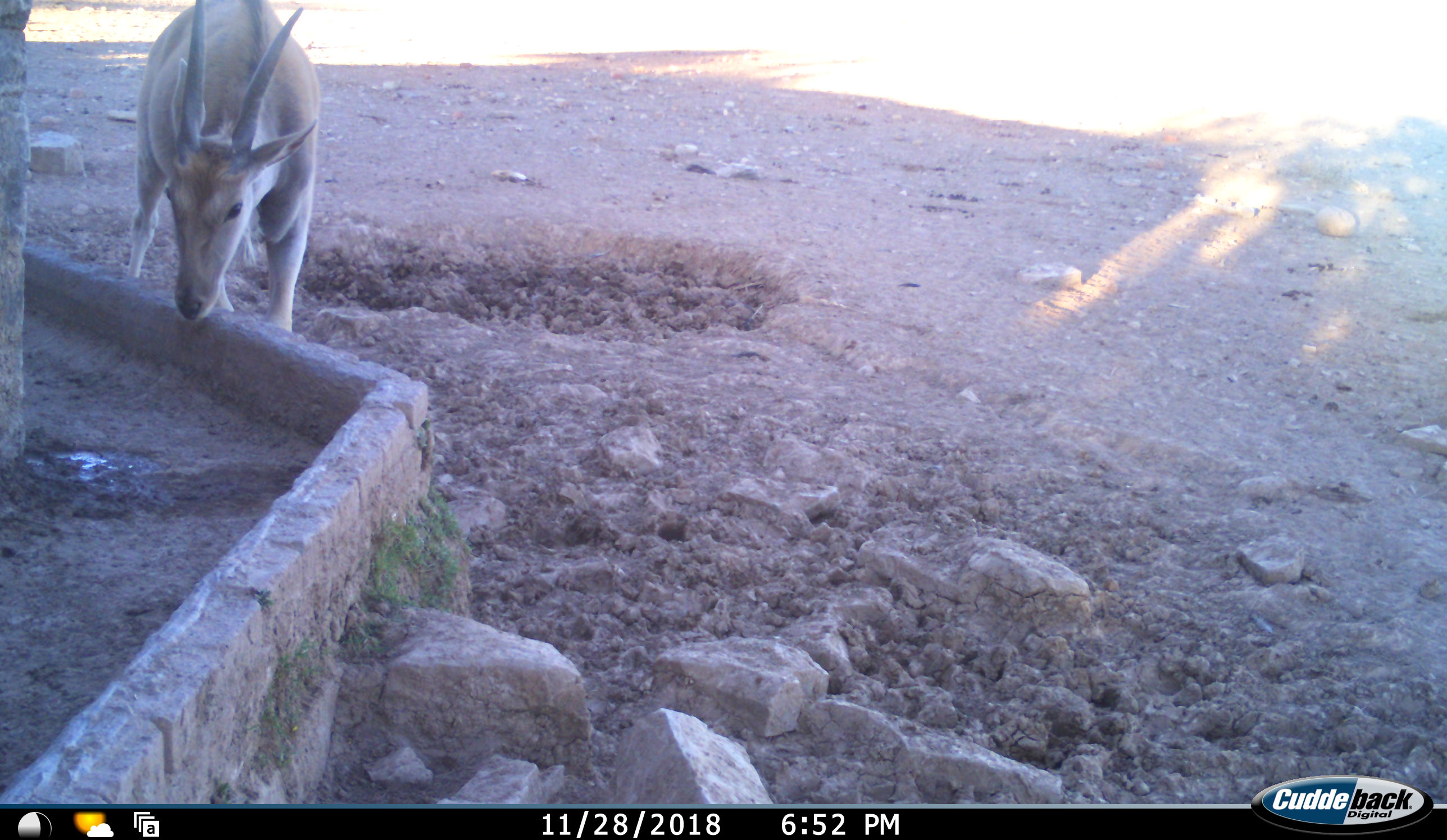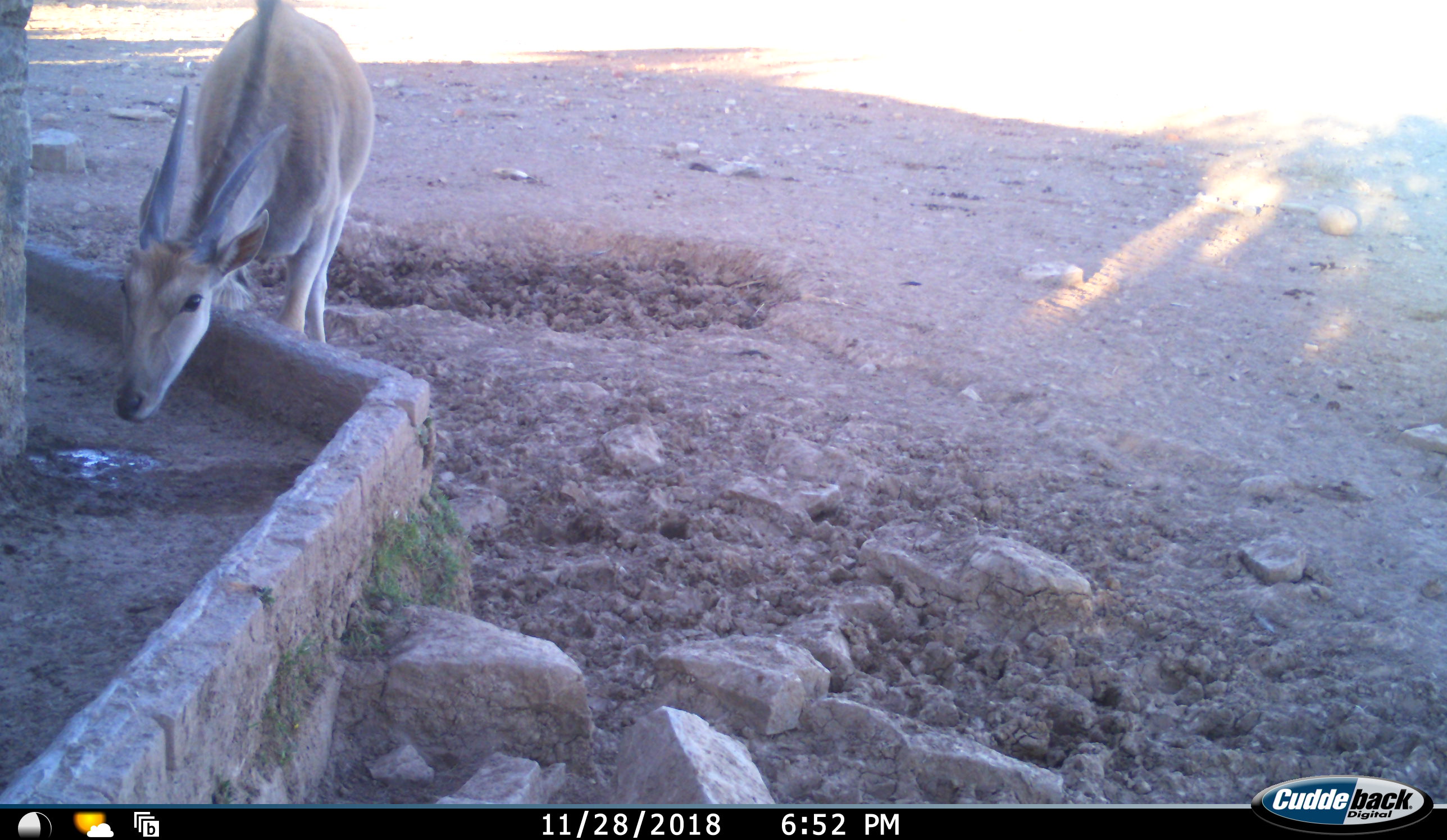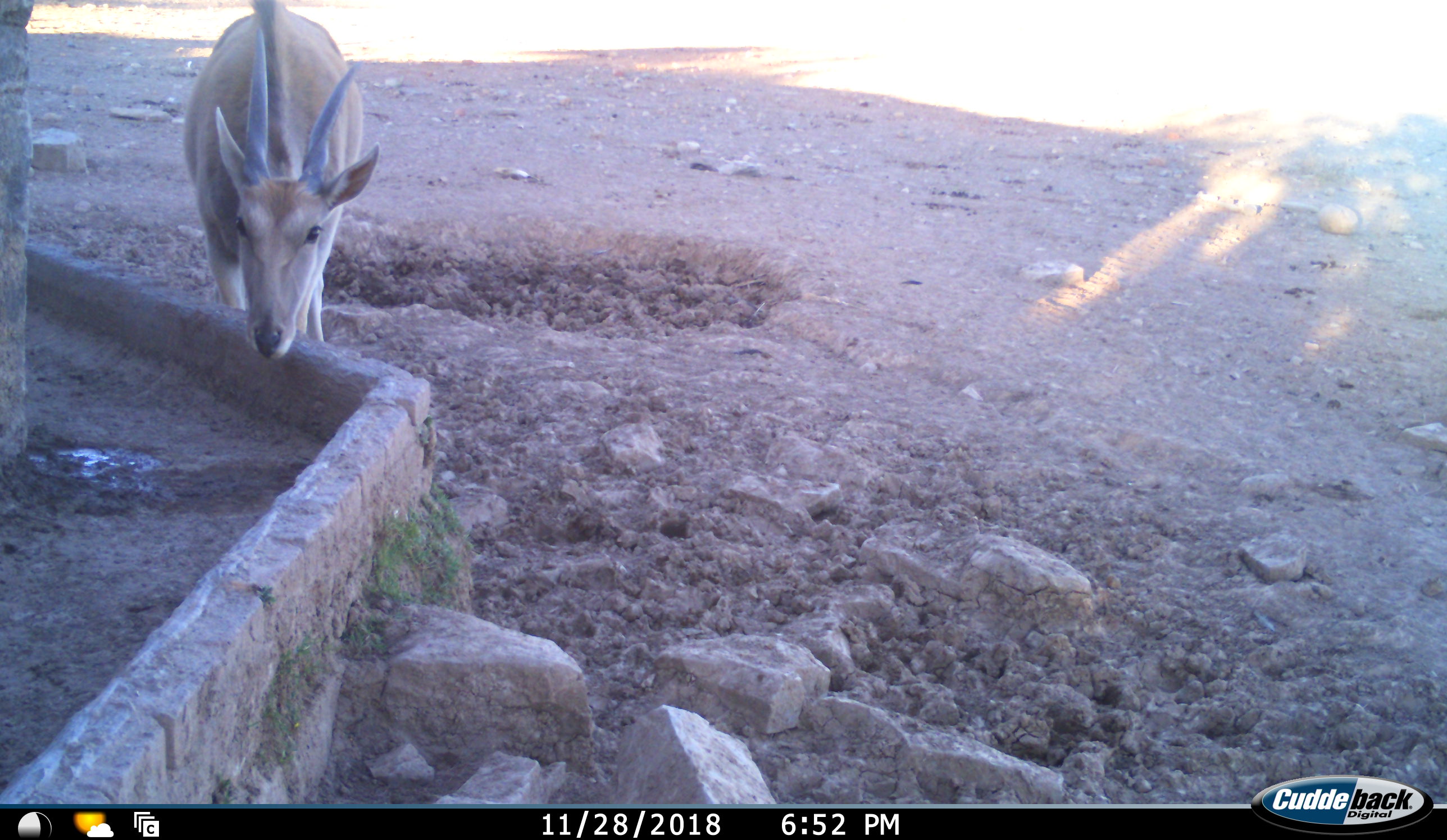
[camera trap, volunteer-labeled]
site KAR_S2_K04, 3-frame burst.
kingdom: Animalia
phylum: Chordata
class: Mammalia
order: Artiodactyla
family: Bovidae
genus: Tragelaphus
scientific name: Tragelaphus oryx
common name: eland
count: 1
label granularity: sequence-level